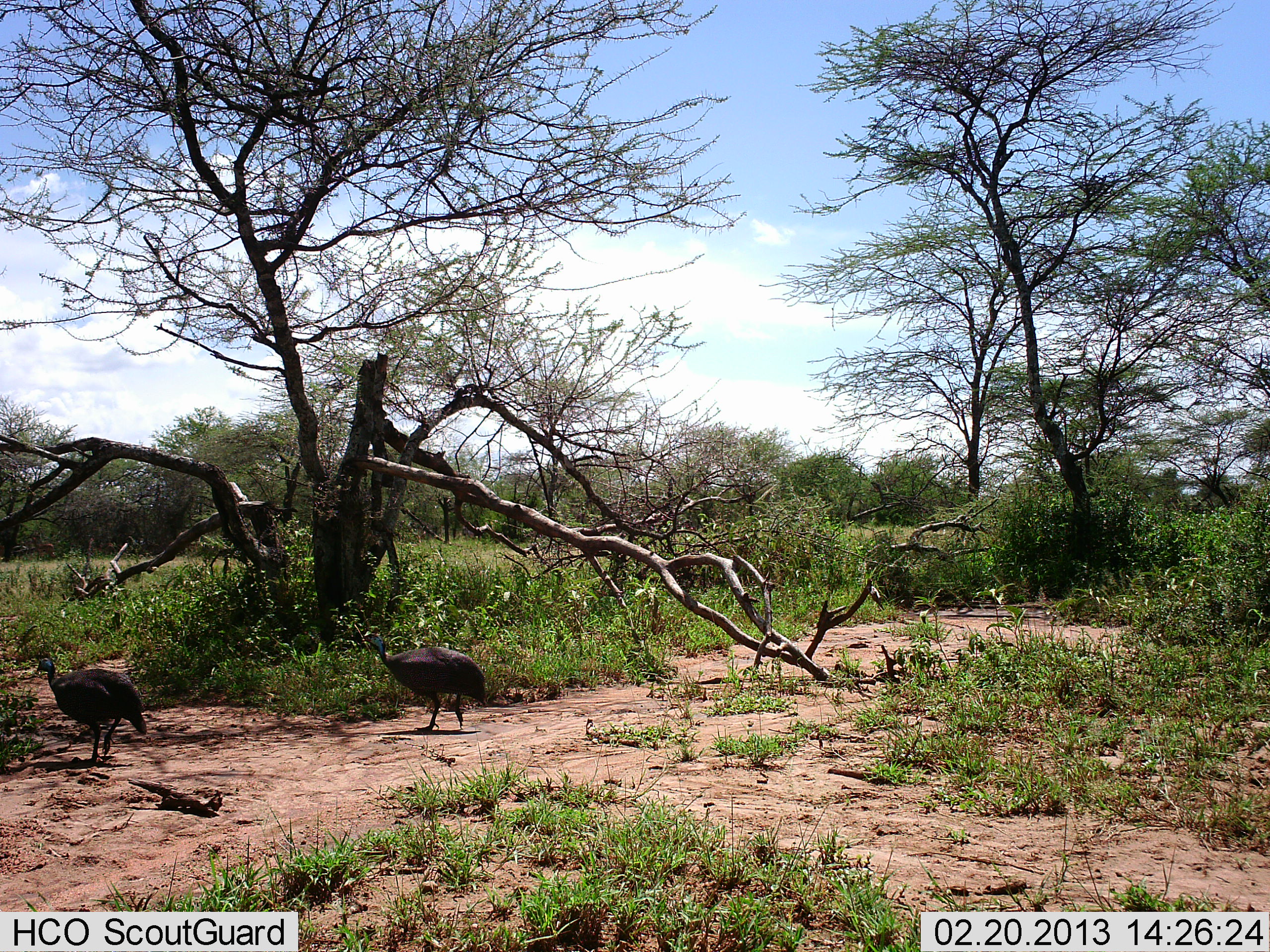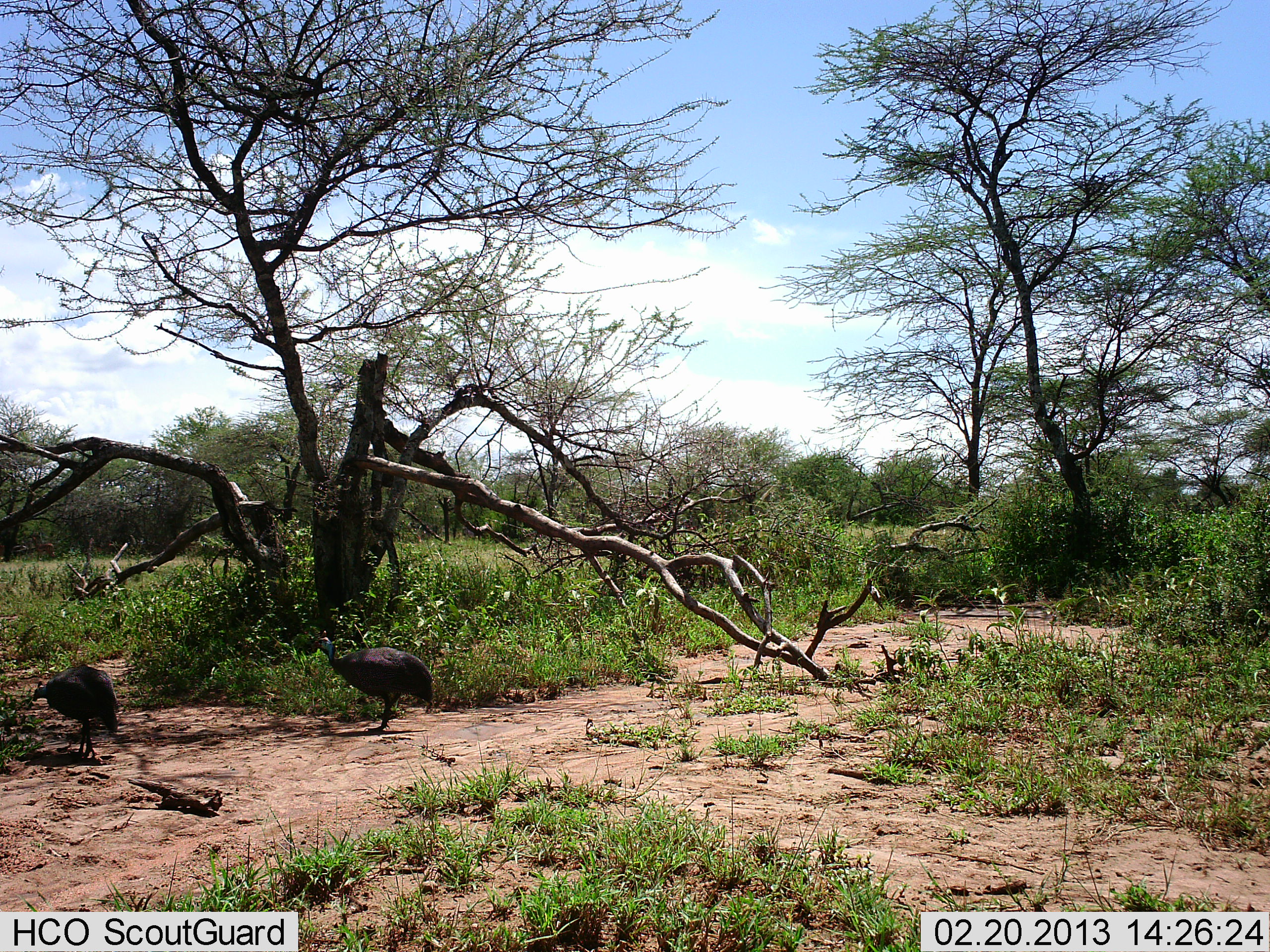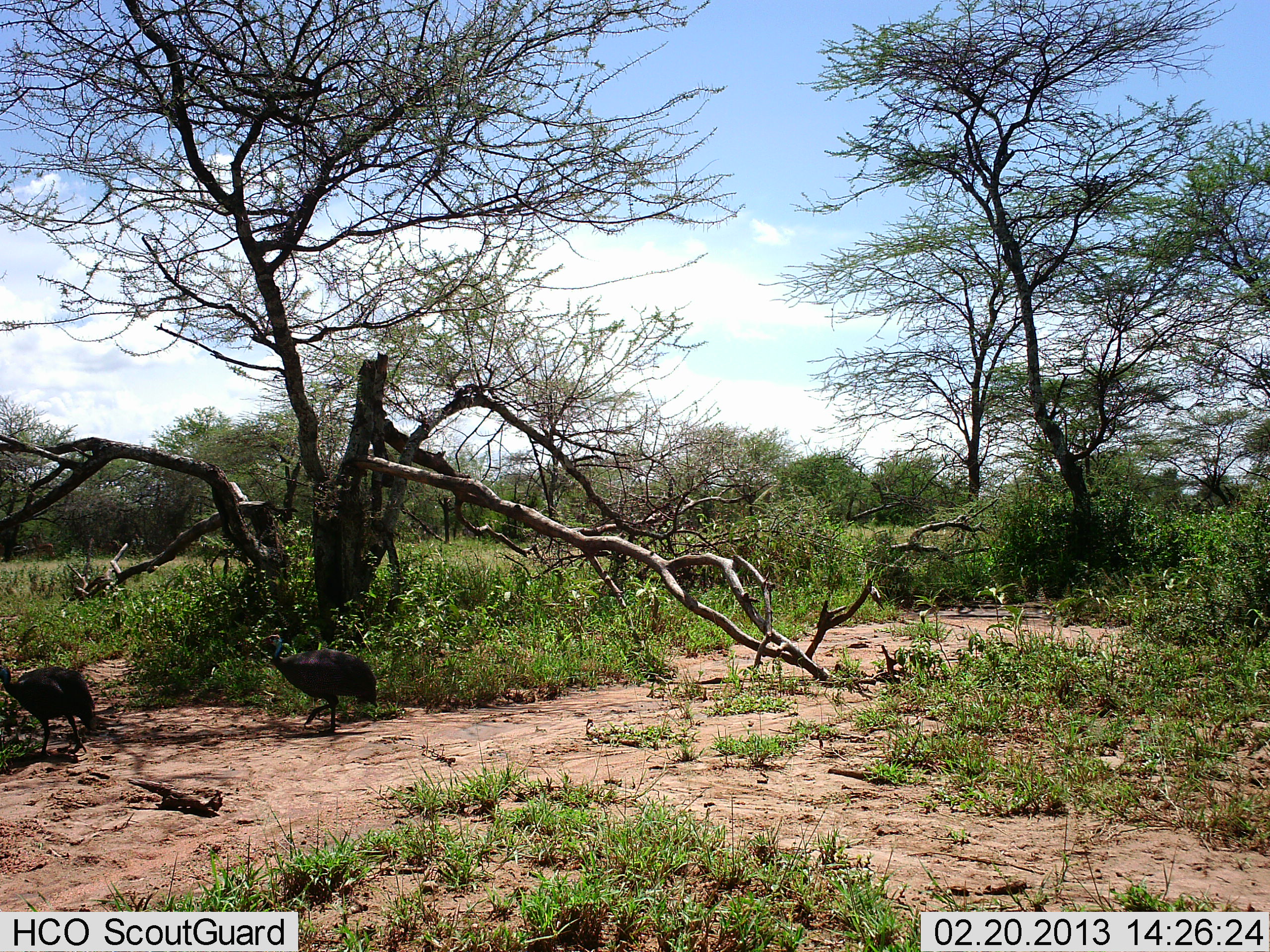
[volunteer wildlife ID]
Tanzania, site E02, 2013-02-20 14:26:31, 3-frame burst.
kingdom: Animalia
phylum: Chordata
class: Aves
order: Galliformes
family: Numididae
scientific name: Numididae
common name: guinea fowl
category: guineafowl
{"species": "guineafowl (guinea fowl) (Numididae)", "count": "2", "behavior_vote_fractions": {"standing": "13%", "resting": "0%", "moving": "83%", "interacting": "3%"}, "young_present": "0%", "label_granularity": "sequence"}